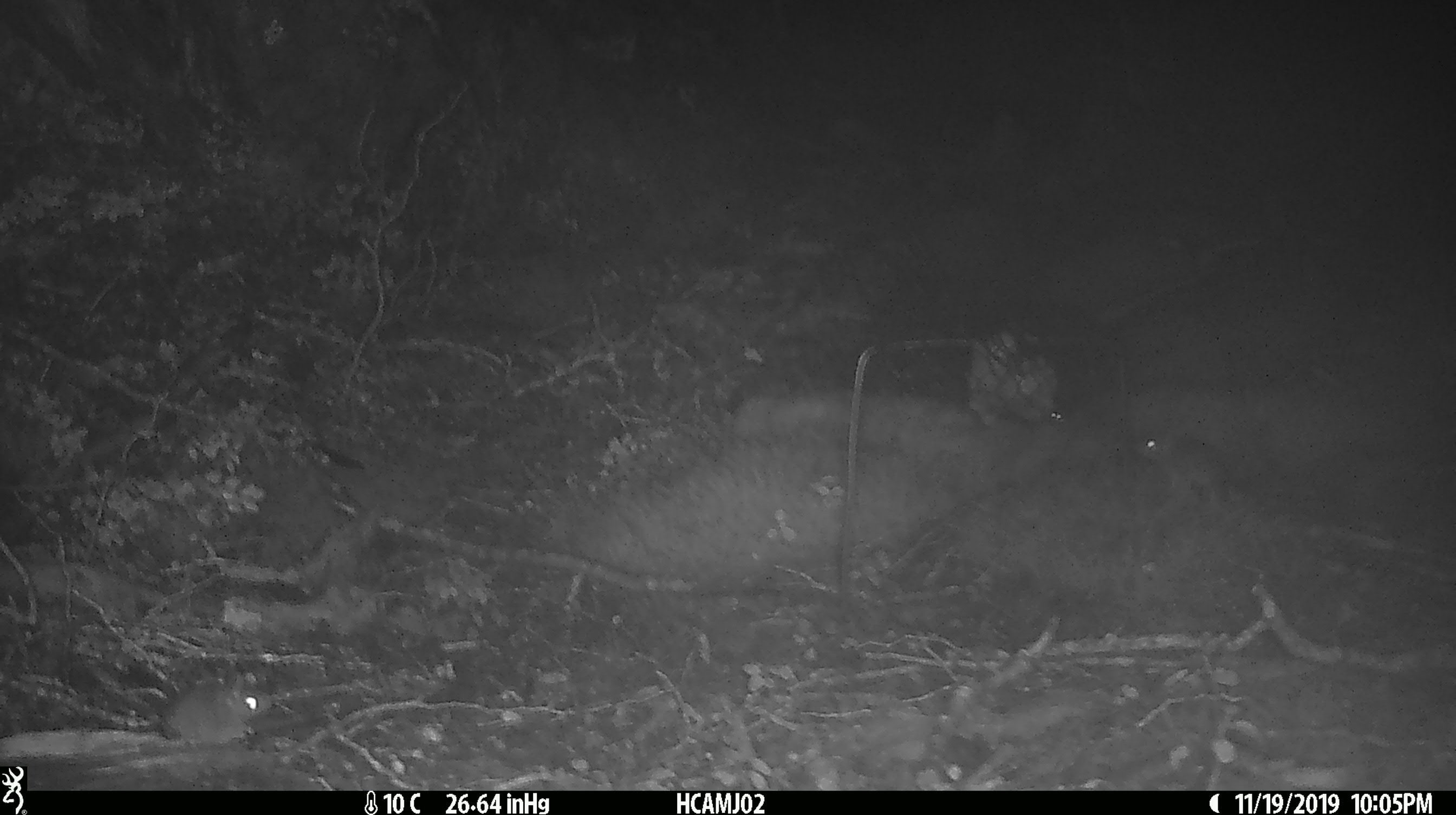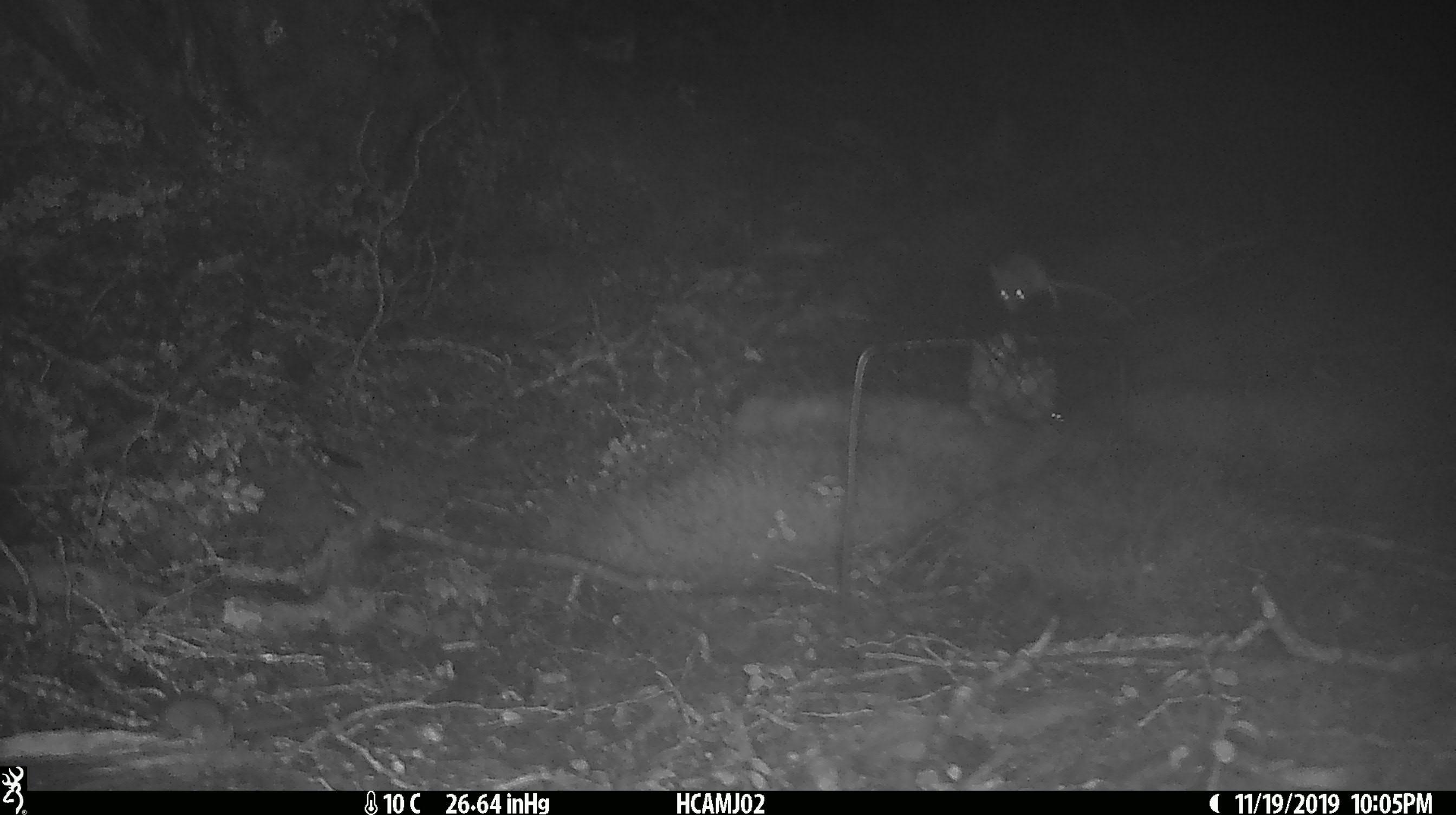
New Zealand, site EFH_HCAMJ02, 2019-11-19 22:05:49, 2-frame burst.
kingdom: Animalia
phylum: Chordata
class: Mammalia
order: Rodentia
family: Muridae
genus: Mus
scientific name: Mus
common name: mouse